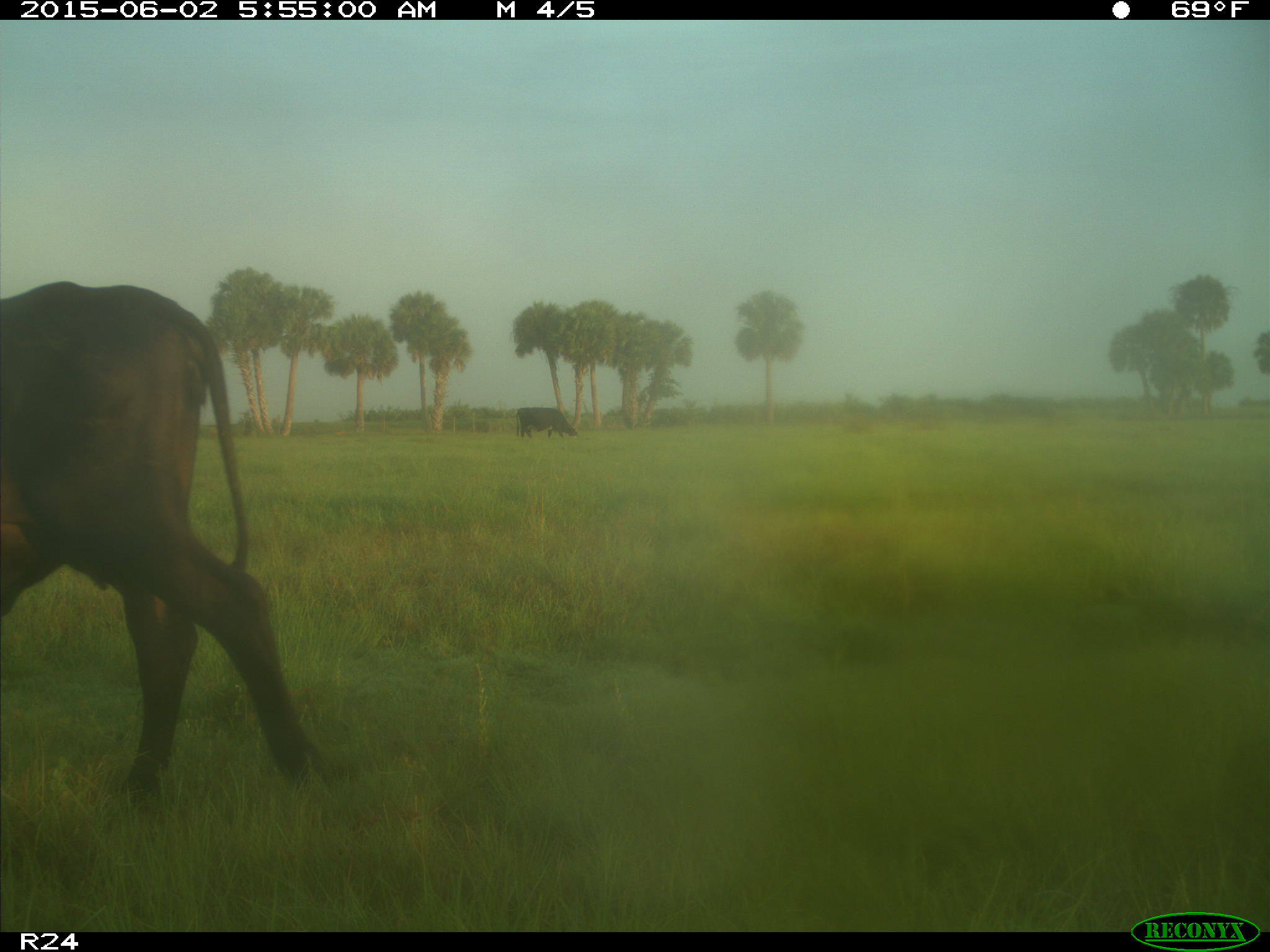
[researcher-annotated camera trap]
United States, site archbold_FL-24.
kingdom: Animalia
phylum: Chordata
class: Mammalia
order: Artiodactyla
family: Bovidae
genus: Bos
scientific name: Bos taurus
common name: domestic cow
Bos taurus (domestic cow).